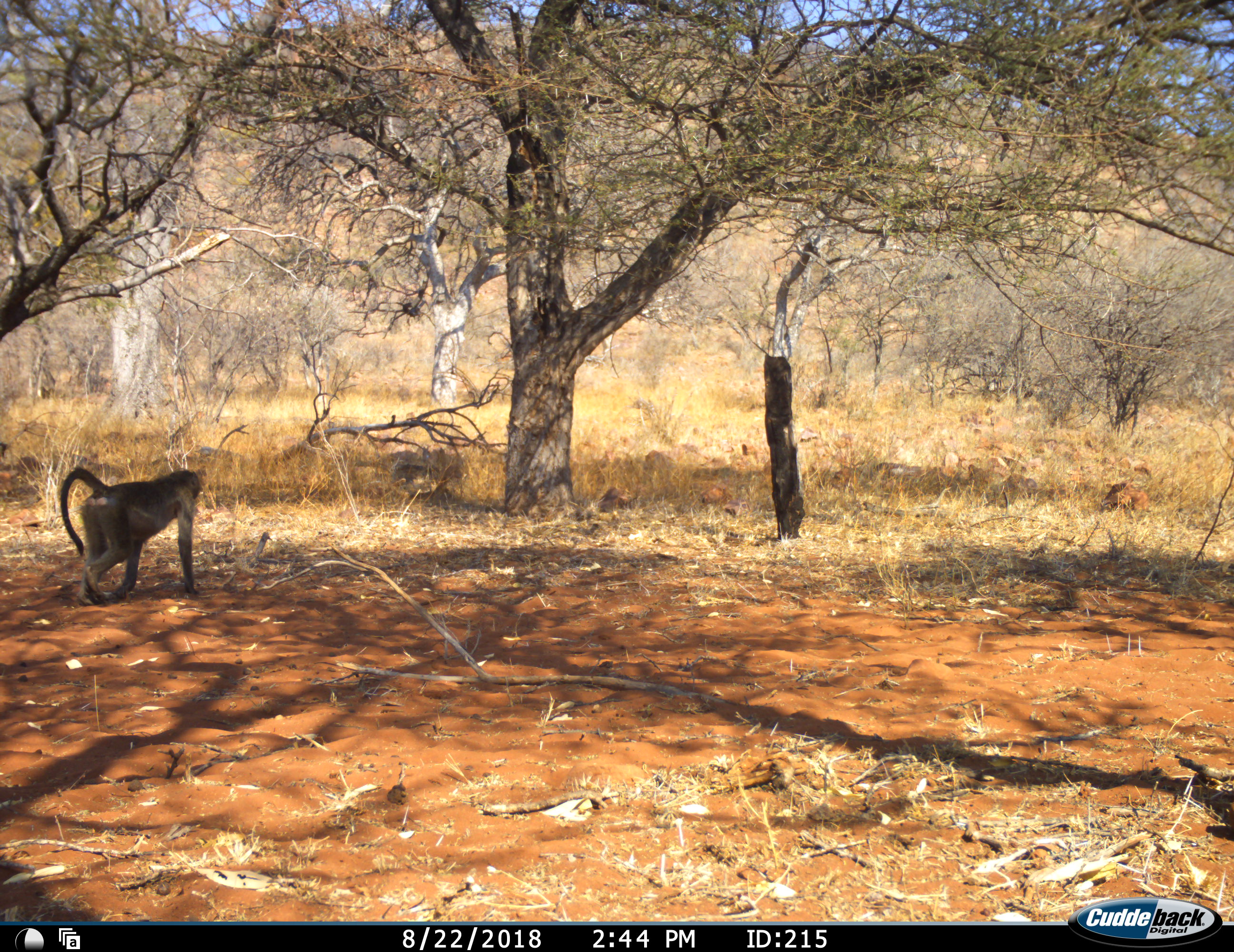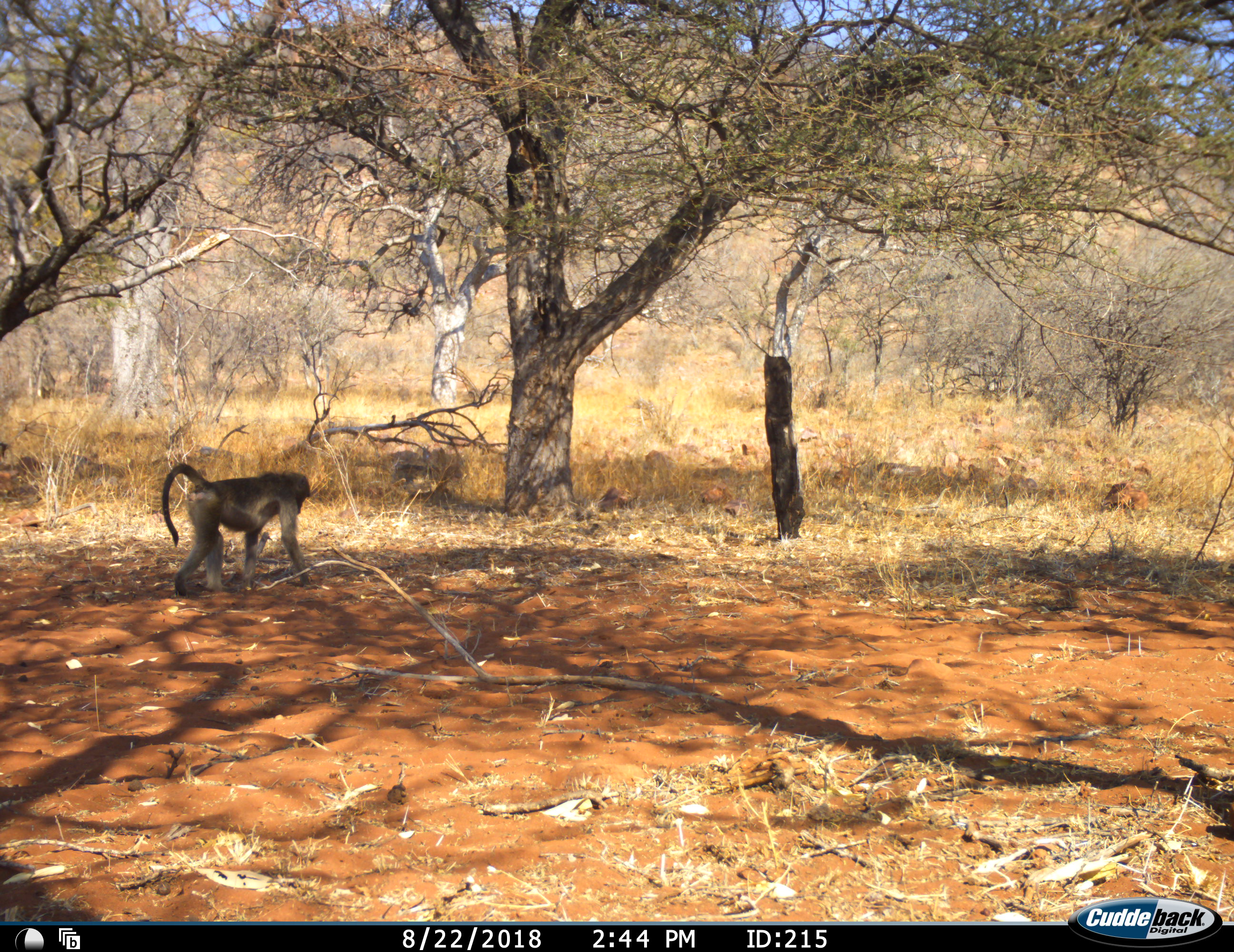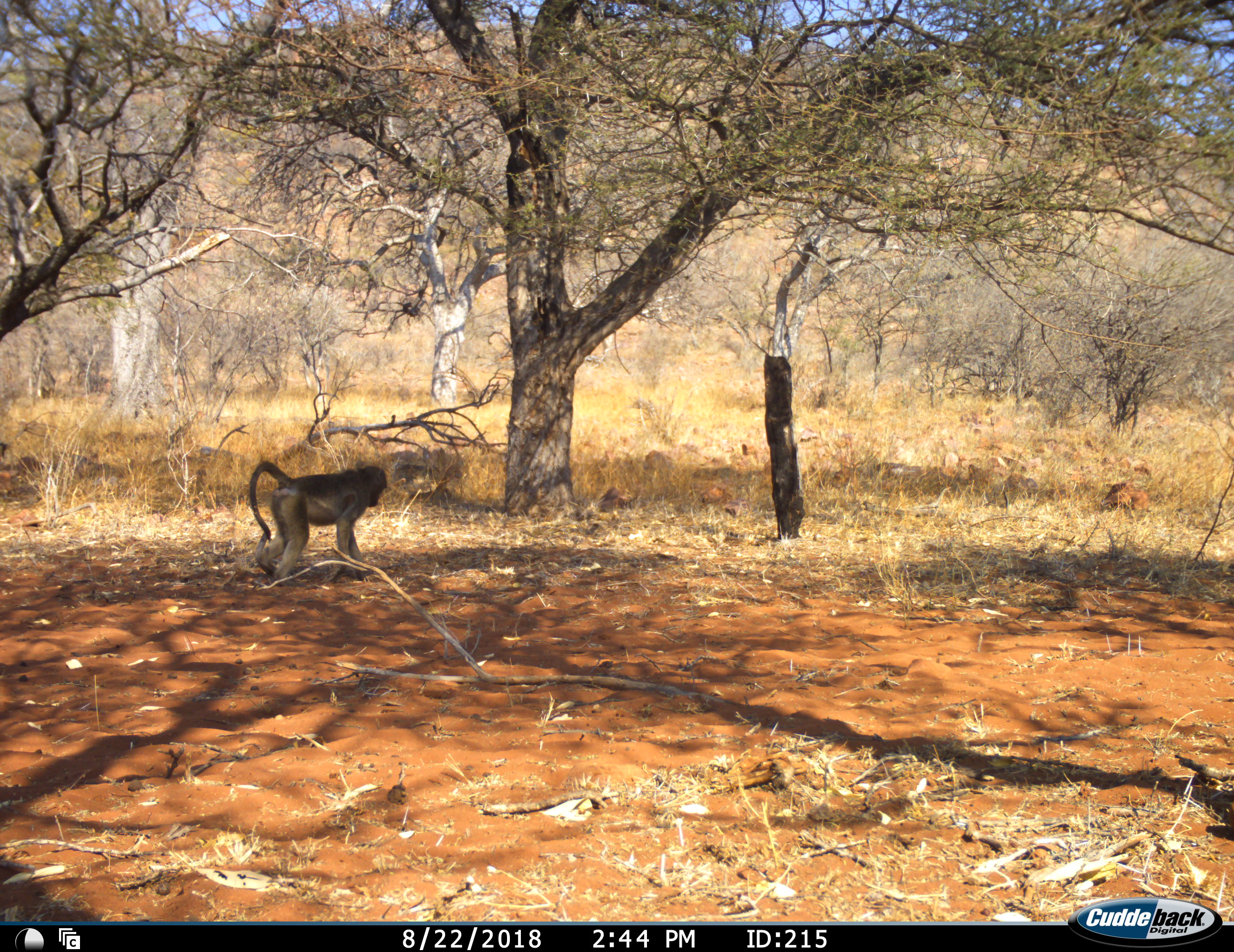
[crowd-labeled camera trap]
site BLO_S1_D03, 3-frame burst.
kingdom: Animalia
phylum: Chordata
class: Mammalia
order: Primates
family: Cercopithecidae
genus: Papio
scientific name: Papio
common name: baboon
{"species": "baboon (Papio)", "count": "1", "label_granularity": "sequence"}